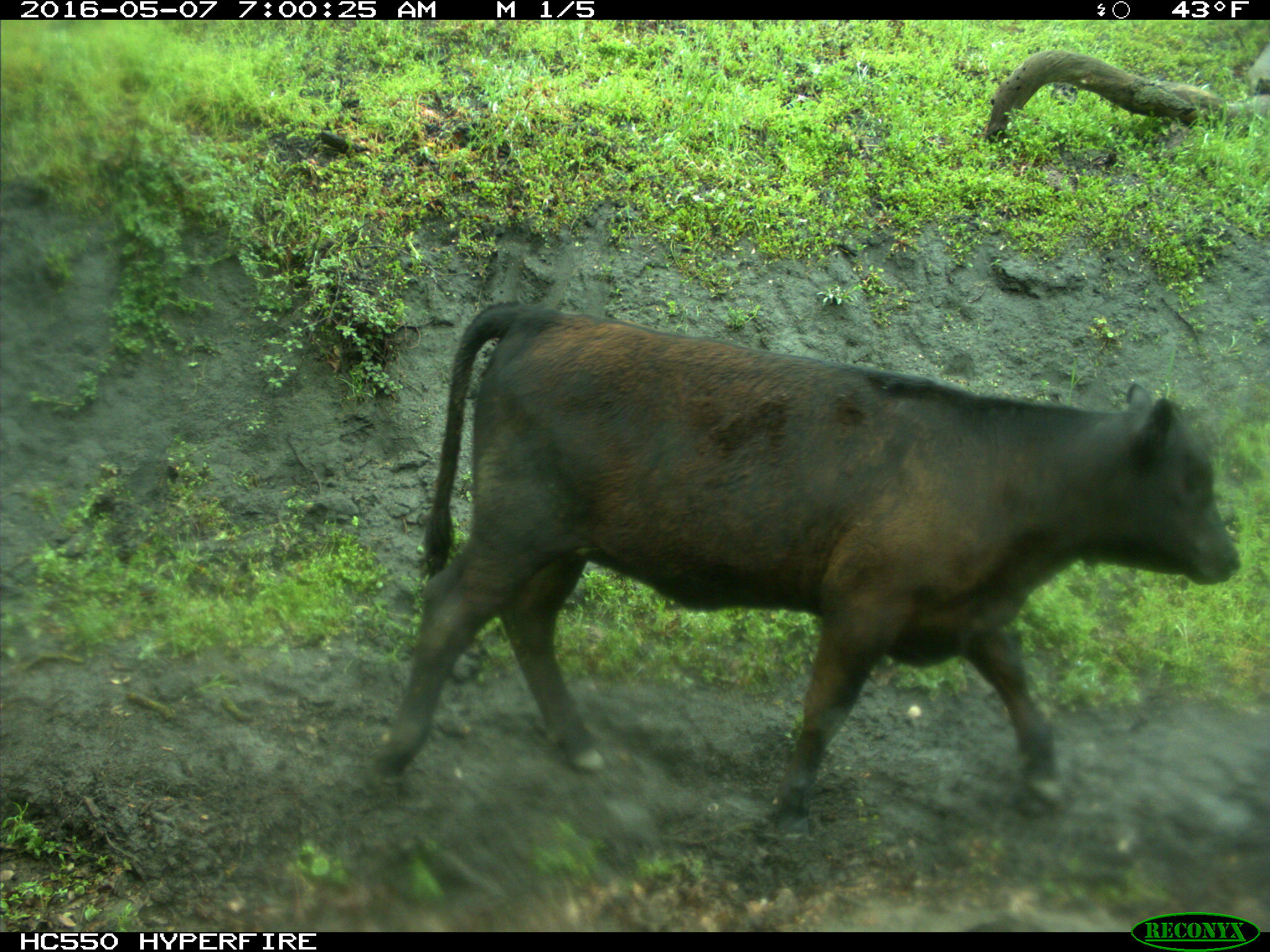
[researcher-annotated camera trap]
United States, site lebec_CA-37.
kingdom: Animalia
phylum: Chordata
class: Mammalia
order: Artiodactyla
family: Bovidae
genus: Bos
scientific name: Bos taurus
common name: domestic cow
Bos taurus (domestic cow).